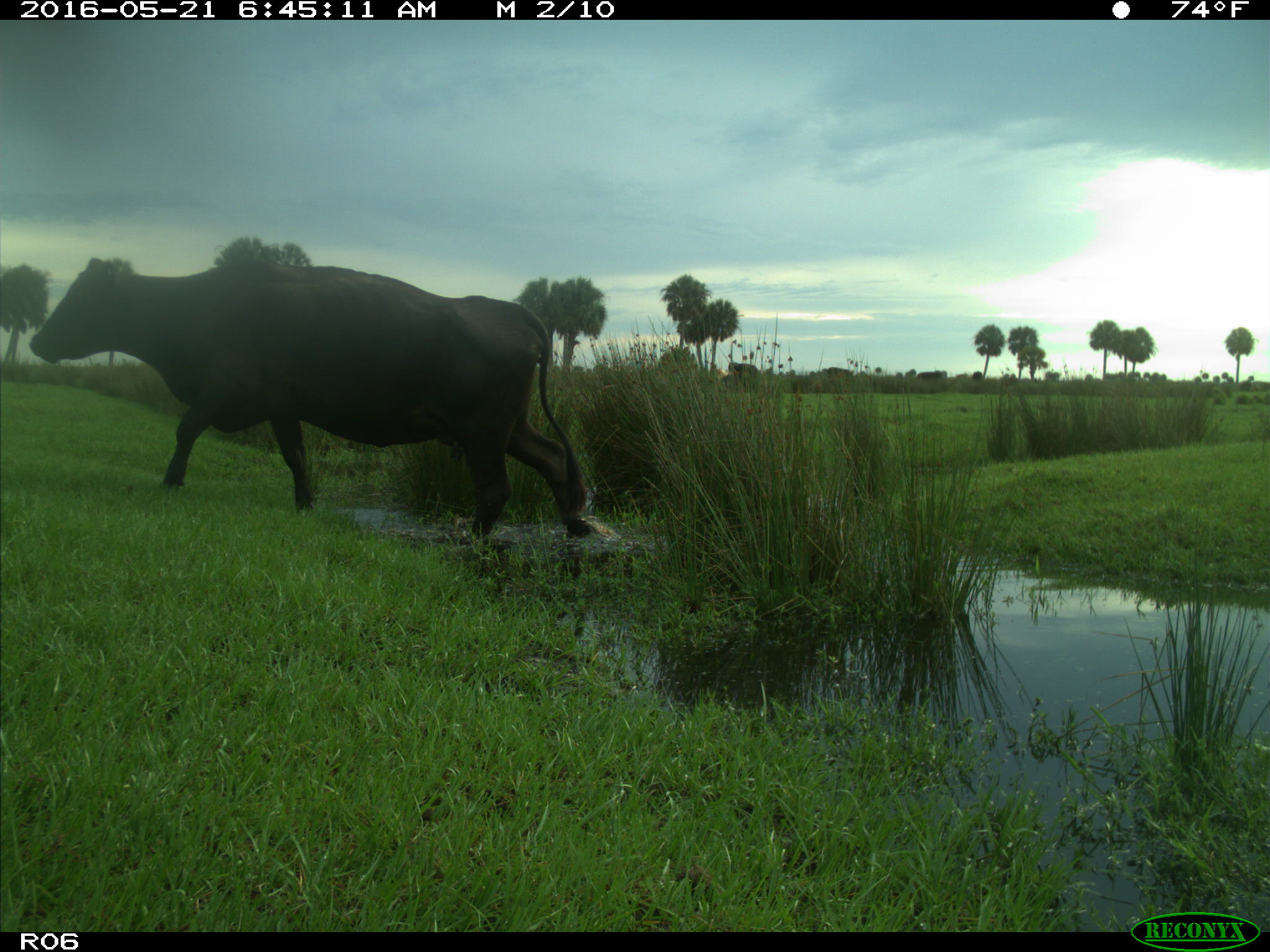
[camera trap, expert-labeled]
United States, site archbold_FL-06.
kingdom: Animalia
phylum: Chordata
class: Mammalia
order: Artiodactyla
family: Bovidae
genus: Bos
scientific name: Bos taurus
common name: domestic cow